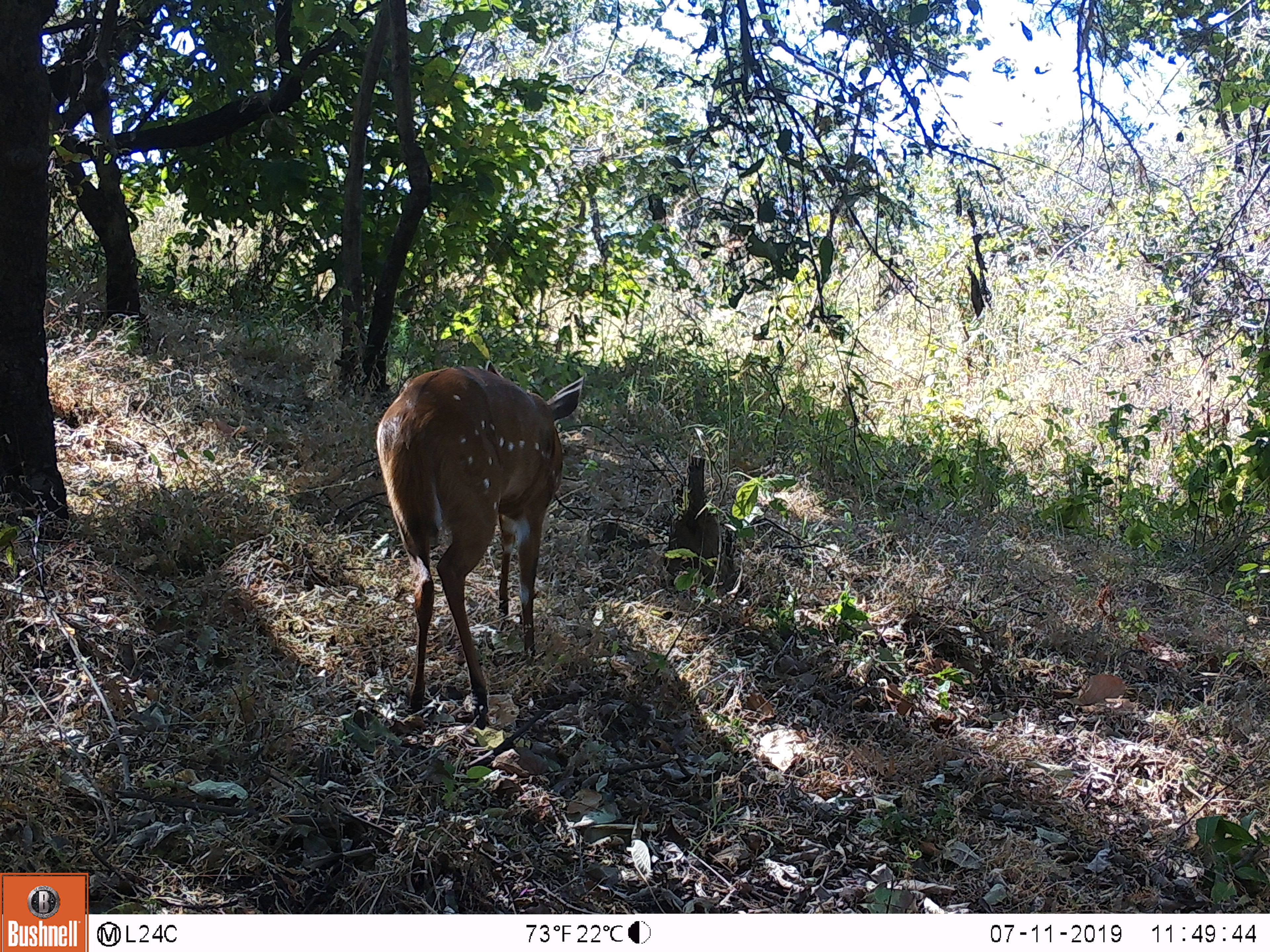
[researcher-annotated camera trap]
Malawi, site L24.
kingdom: Animalia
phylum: Chordata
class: Mammalia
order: Artiodactyla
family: Bovidae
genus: Tragelaphus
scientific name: Tragelaphus sylvaticus sylvaticus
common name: cape bushbuck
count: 1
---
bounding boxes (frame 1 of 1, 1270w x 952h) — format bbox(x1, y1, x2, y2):
cape bushbuck: bbox(366, 351, 586, 738)